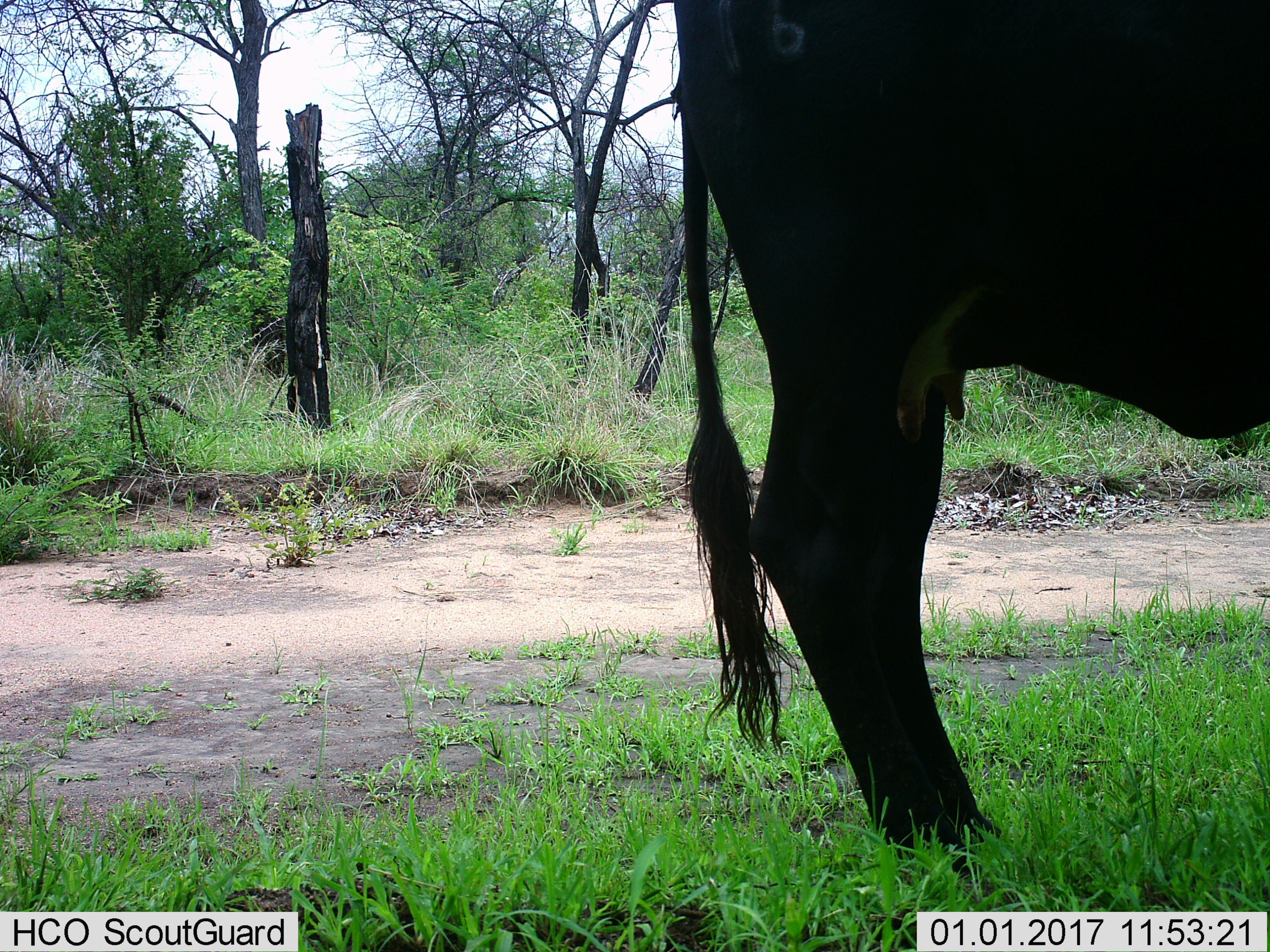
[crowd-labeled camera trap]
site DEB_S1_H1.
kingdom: Animalia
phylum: Chordata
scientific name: Vertebrata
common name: domestic animal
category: domesticanimal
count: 1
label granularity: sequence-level